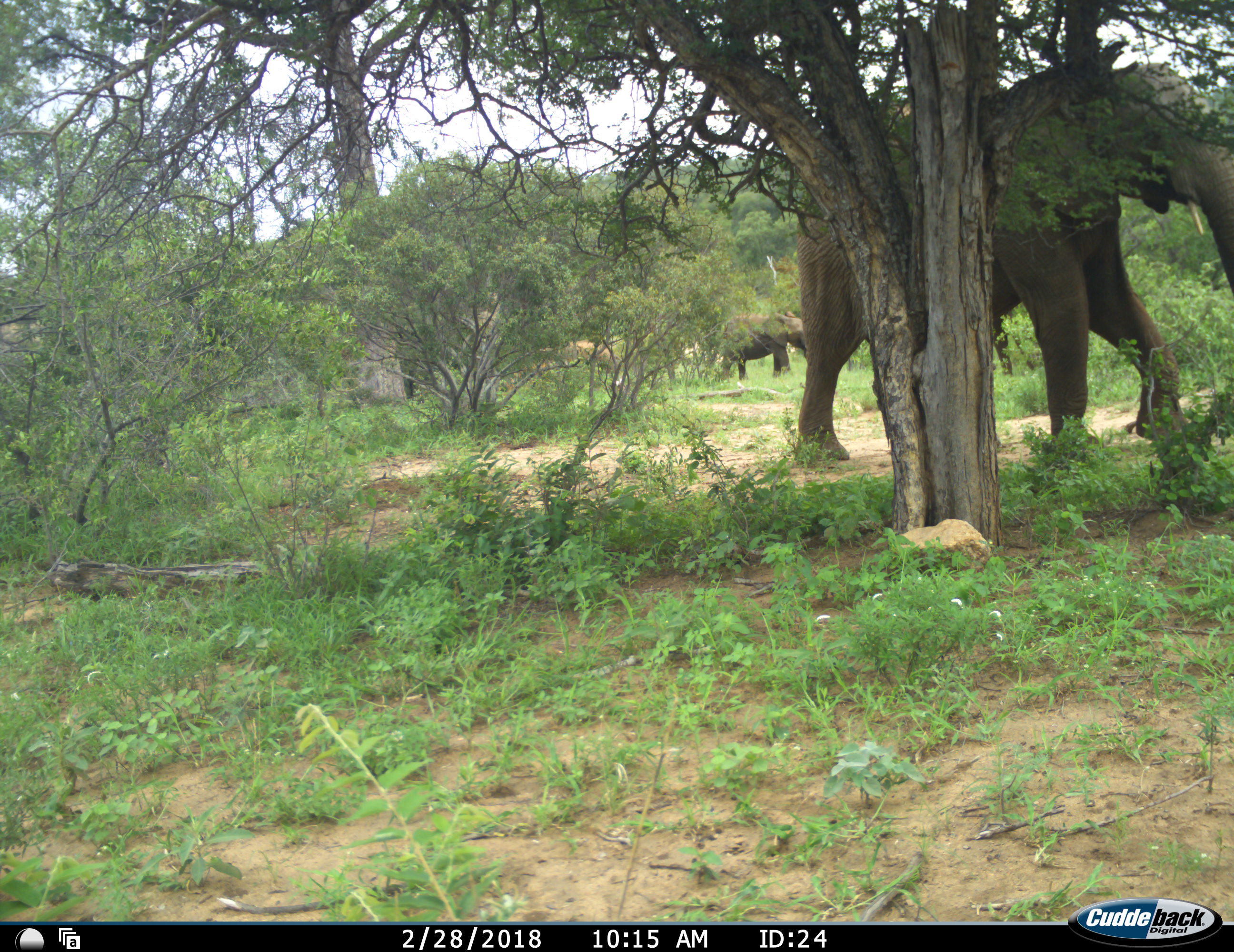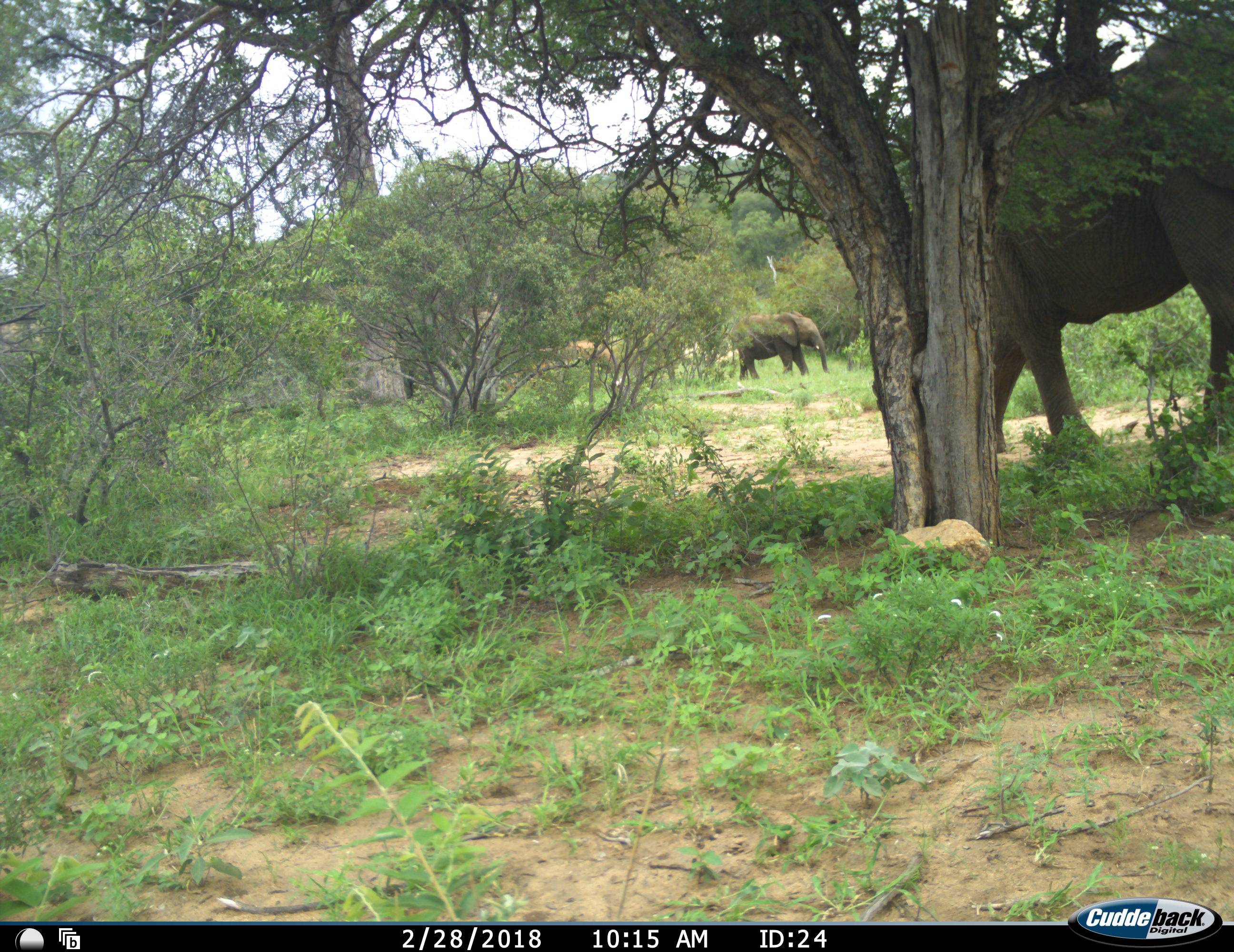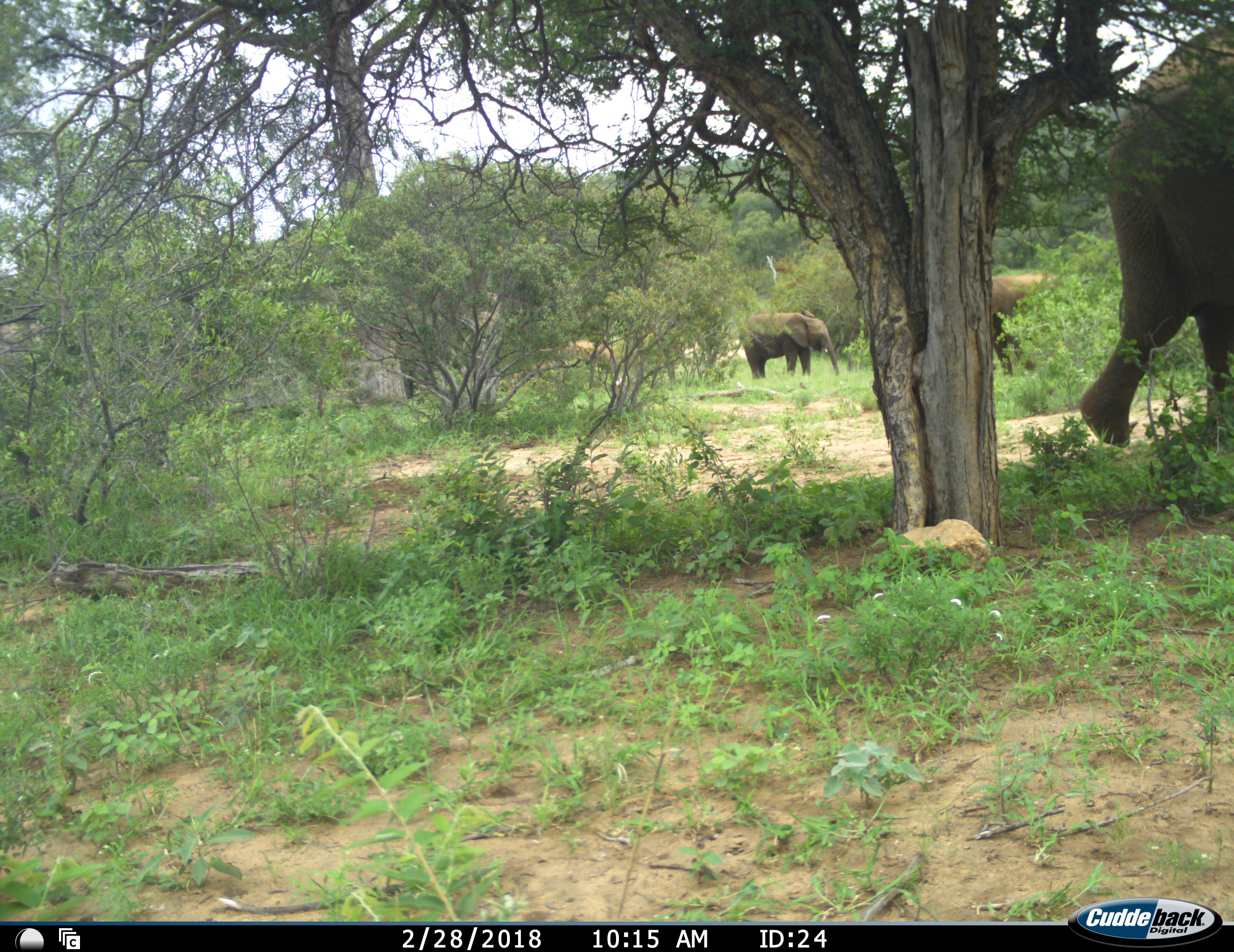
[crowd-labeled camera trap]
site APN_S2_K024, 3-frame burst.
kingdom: Animalia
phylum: Chordata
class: Mammalia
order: Proboscidea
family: Elephantidae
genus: Loxodonta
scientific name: Loxodonta africana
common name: african bush elephant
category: elephant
Elephant (african bush elephant) (Loxodonta africana), count 3. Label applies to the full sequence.